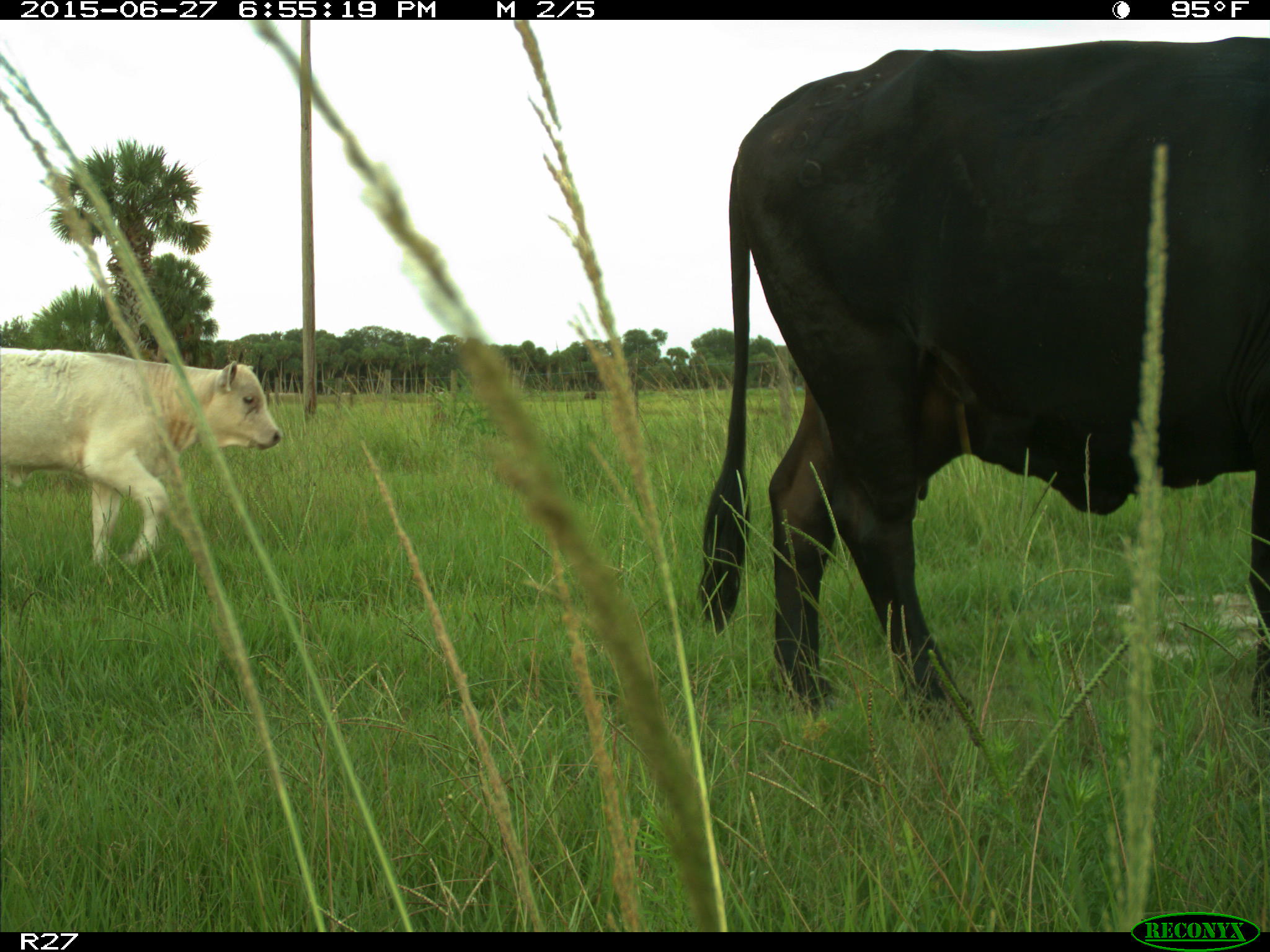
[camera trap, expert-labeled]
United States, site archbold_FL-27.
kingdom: Animalia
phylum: Chordata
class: Mammalia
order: Artiodactyla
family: Bovidae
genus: Bos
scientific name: Bos taurus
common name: domestic cow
Bos taurus (domestic cow).